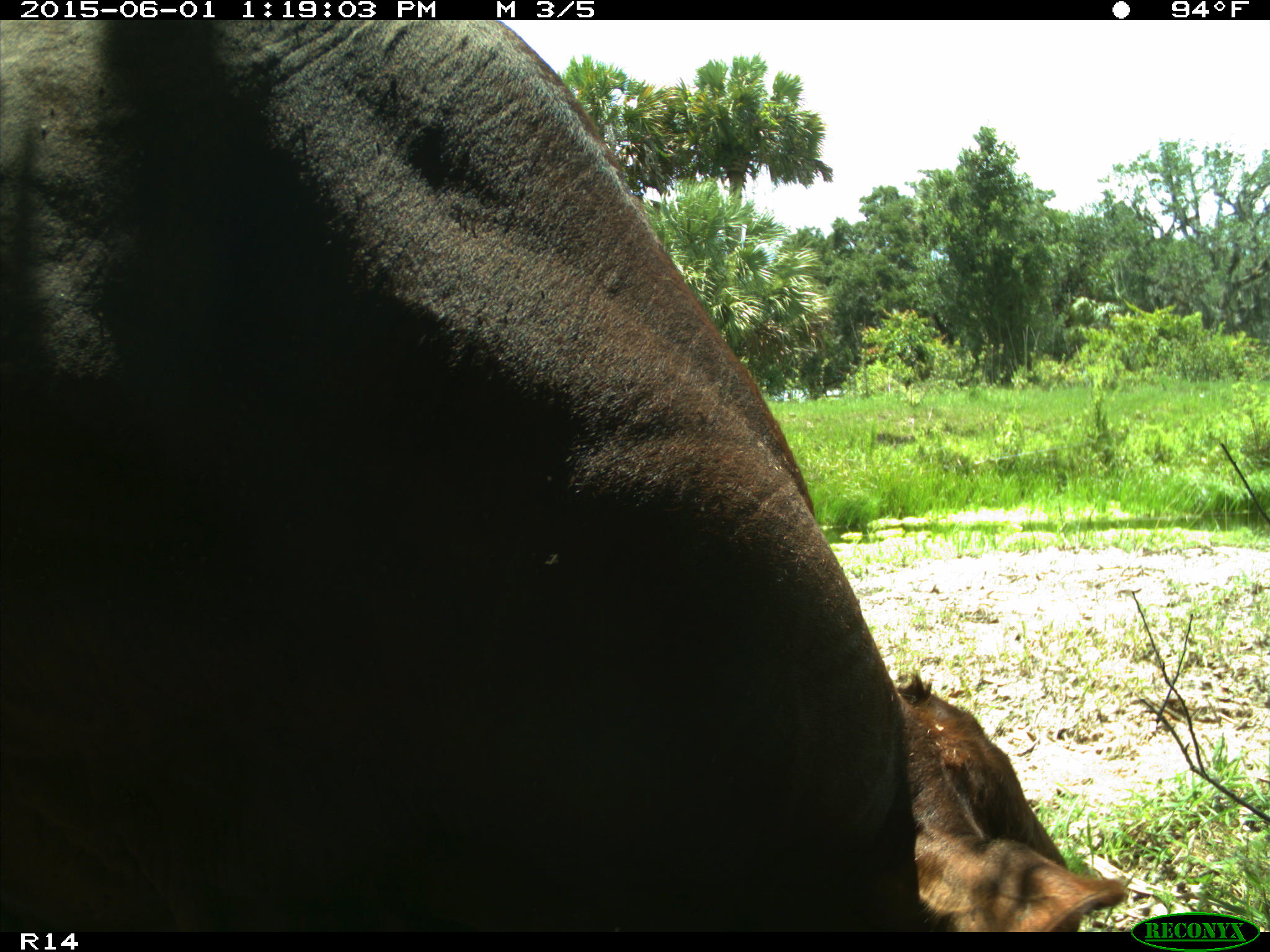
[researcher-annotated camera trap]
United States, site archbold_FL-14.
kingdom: Animalia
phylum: Chordata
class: Mammalia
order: Artiodactyla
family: Bovidae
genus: Bos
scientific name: Bos taurus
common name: domestic cow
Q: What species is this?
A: Bos taurus (domestic cow).